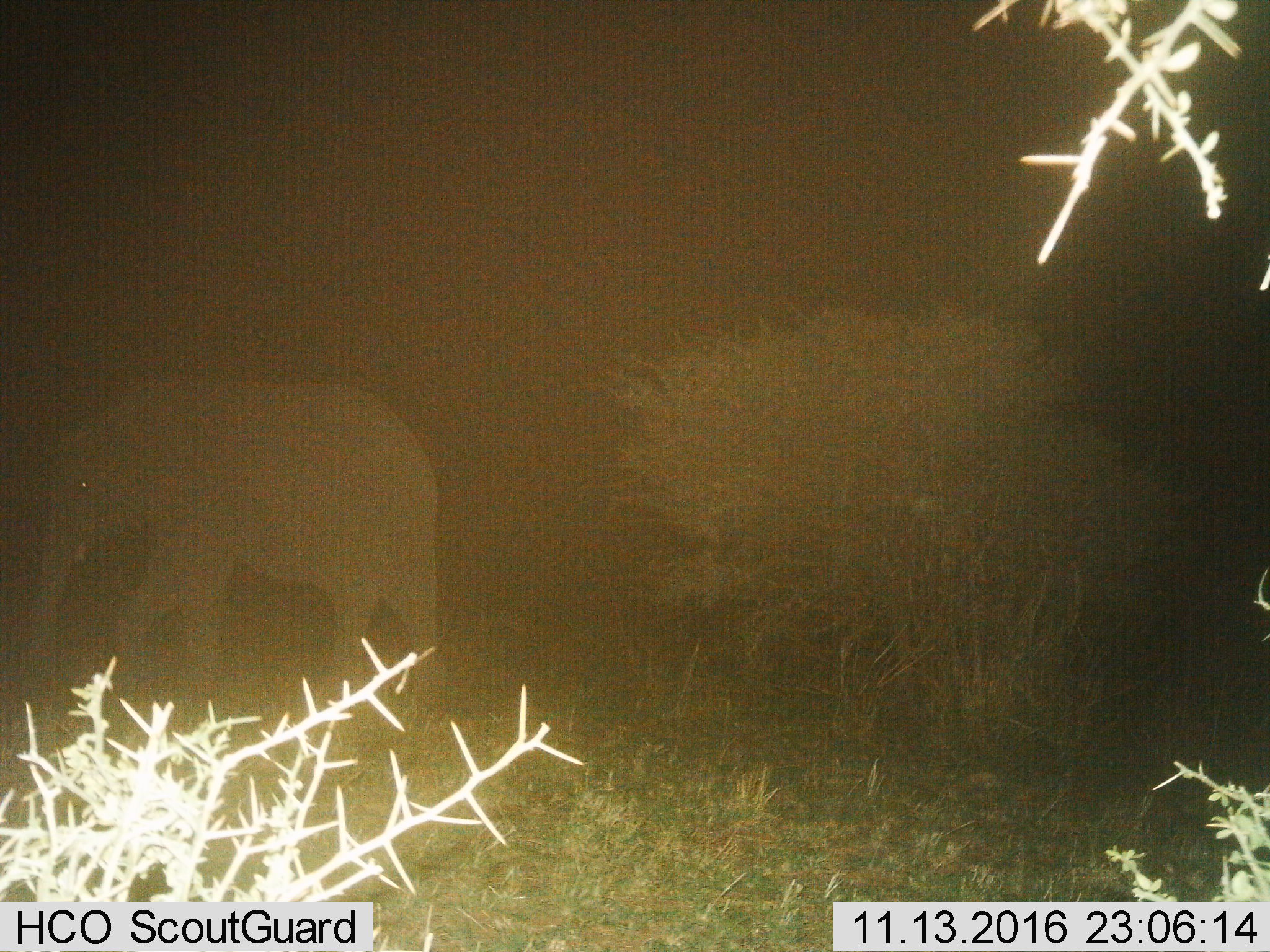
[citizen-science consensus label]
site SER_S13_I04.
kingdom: Animalia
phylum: Chordata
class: Mammalia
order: Proboscidea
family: Elephantidae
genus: Loxodonta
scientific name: Loxodonta africana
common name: african bush elephant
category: elephant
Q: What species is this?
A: Elephant (african bush elephant) (Loxodonta africana).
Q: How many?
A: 1.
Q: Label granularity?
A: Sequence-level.